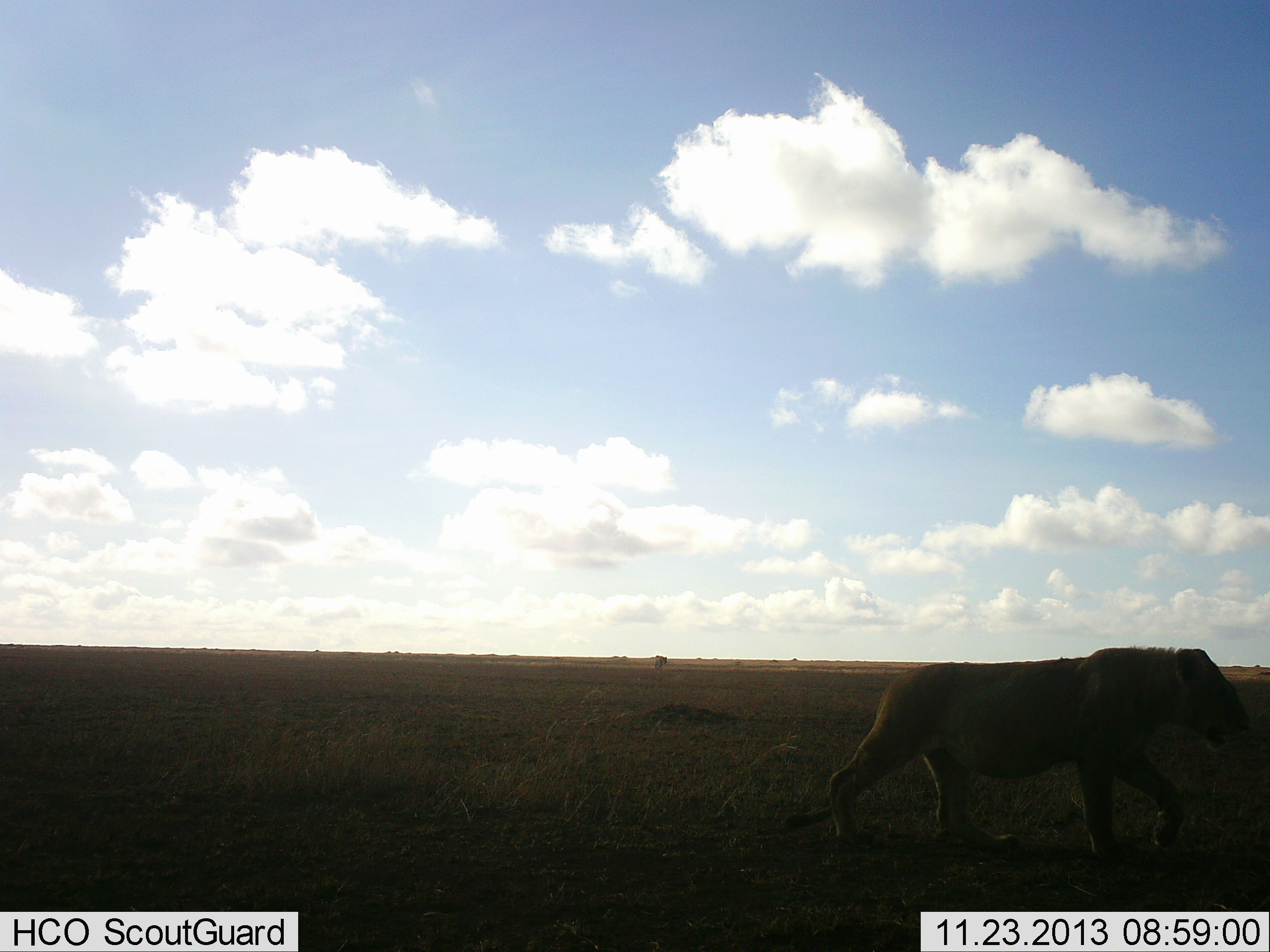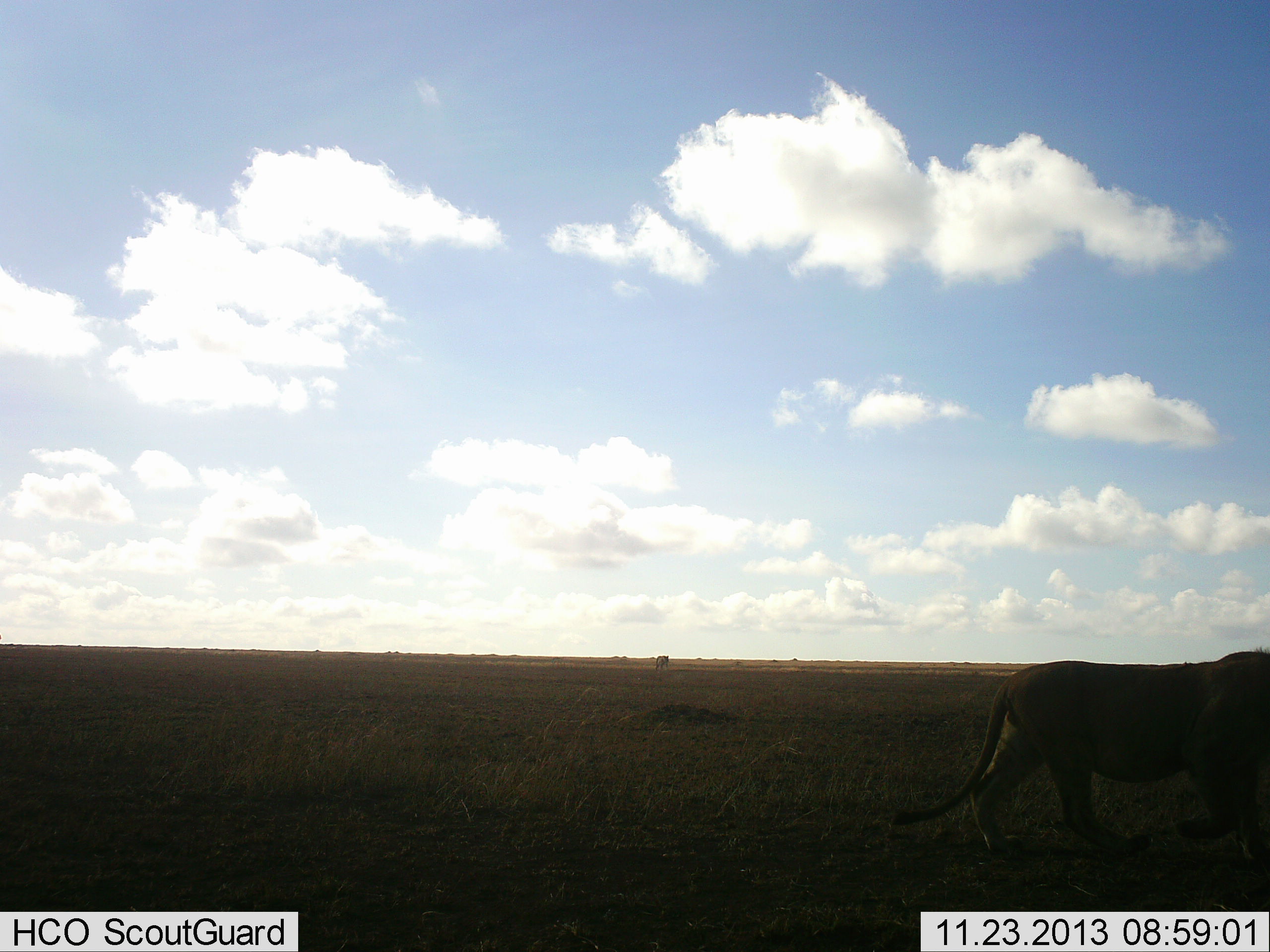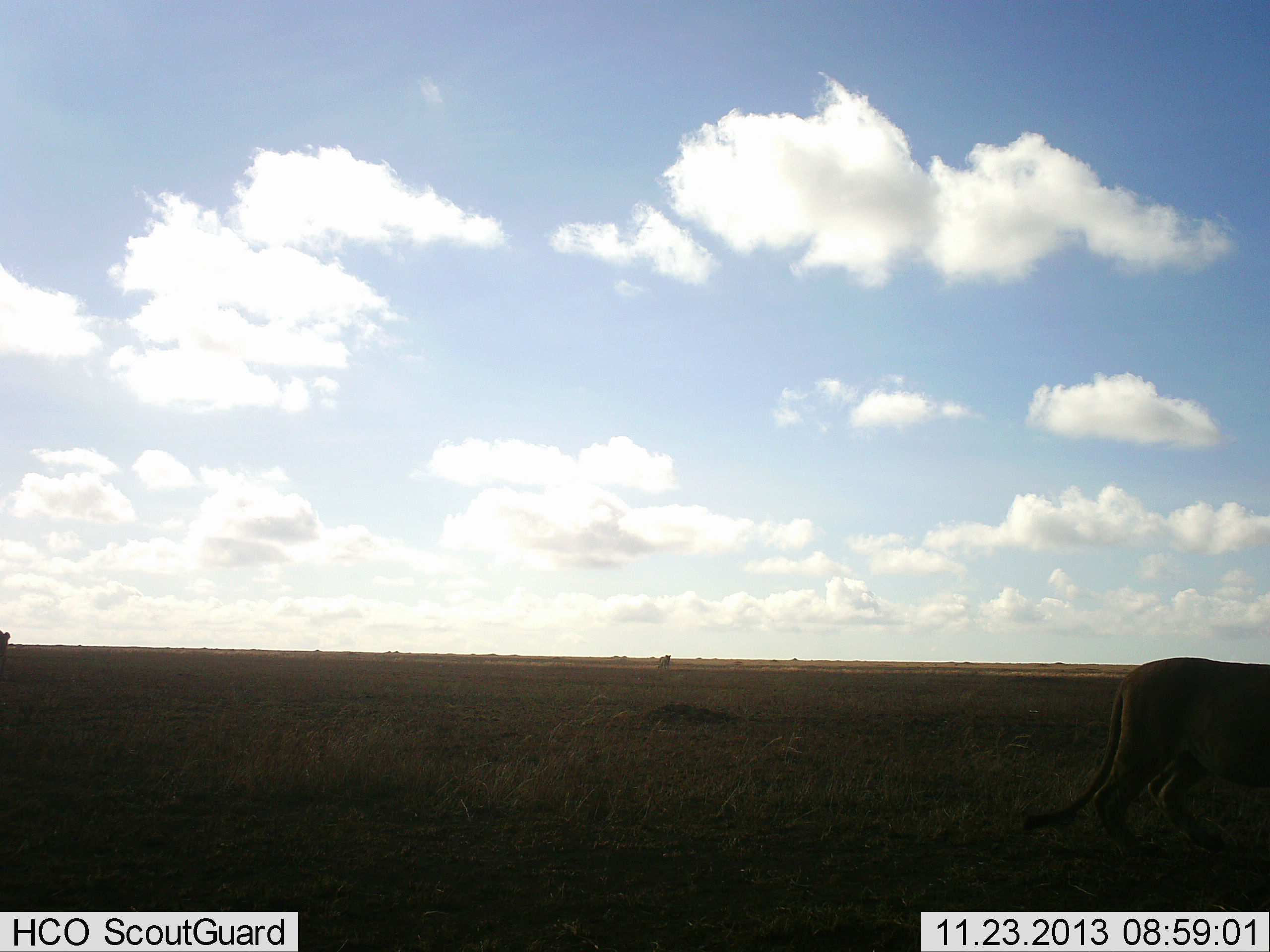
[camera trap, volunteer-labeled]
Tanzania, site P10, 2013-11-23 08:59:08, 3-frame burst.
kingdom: Animalia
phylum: Chordata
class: Mammalia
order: Carnivora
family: Felidae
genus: Panthera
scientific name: Panthera leo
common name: lion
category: lionfemale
Lionfemale (lion) (Panthera leo), count 1. Behavior (volunteer vote fractions): standing 0%, resting 0%, moving 100%, interacting 0%. Young present (vote fraction): 0%. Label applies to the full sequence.